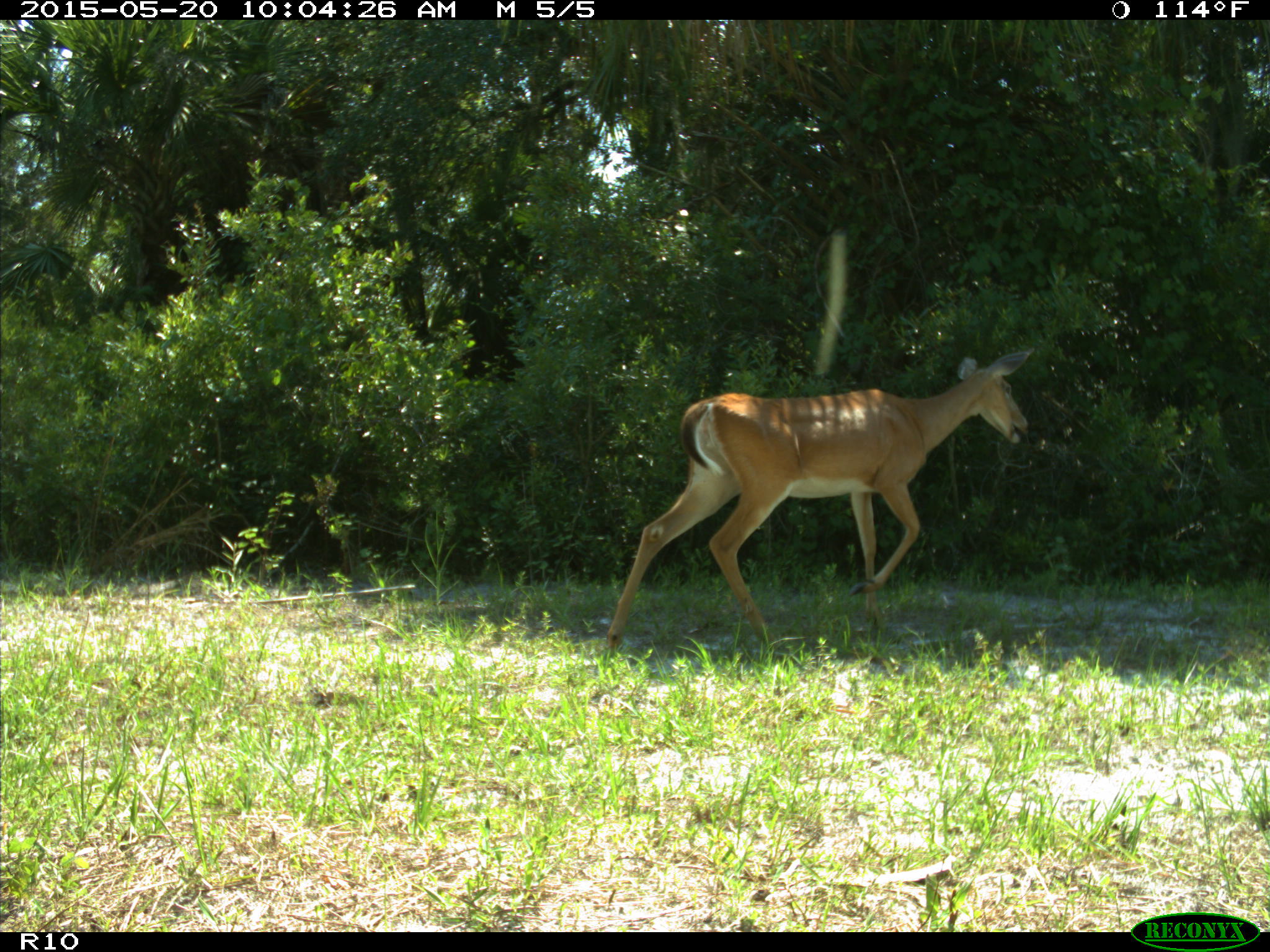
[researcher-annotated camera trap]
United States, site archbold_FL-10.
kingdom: Animalia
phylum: Chordata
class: Mammalia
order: Artiodactyla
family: Cervidae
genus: Odocoileus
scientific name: Odocoileus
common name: deer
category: unidentified deer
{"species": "unidentified deer (deer) (Odocoileus)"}